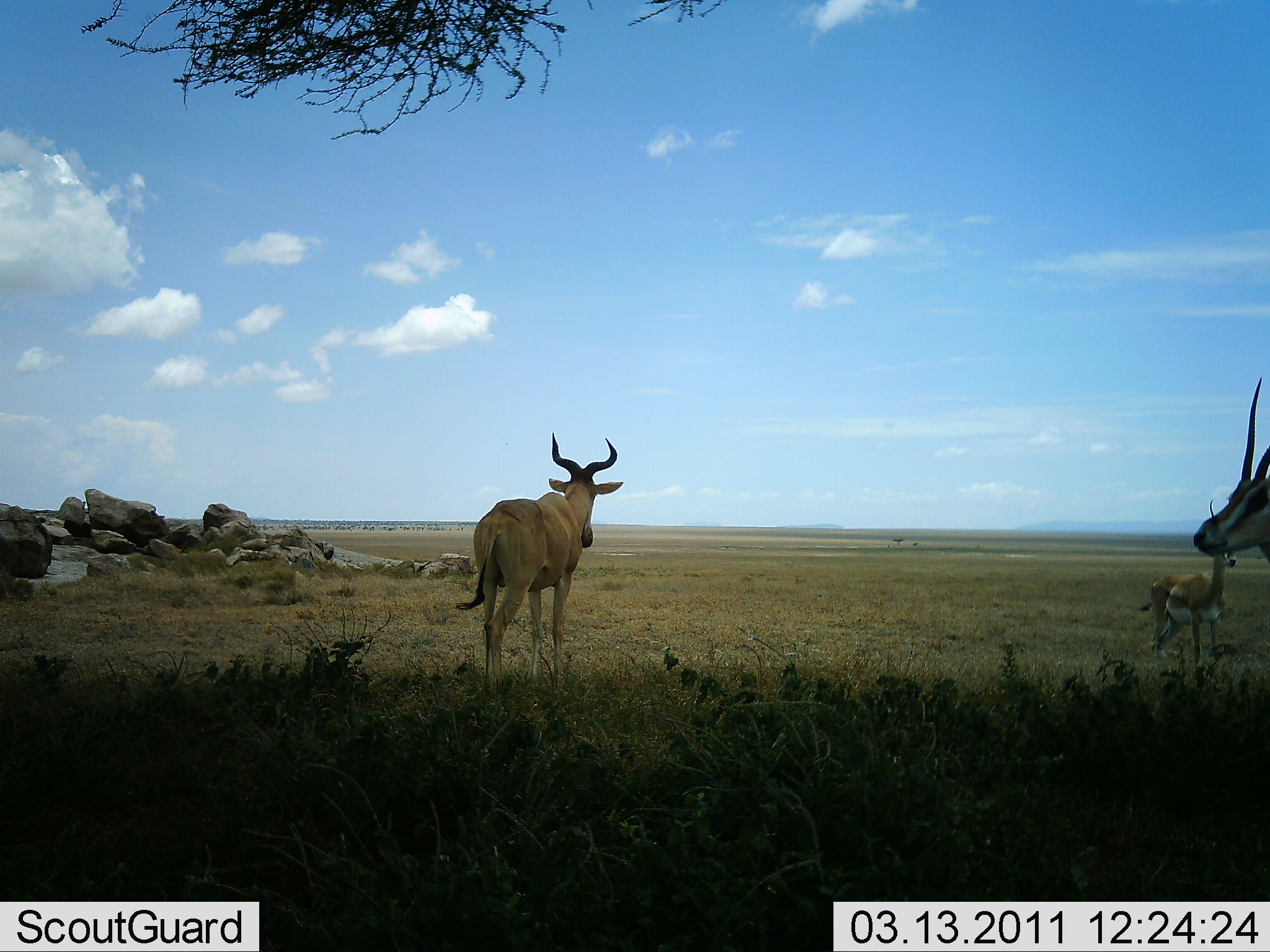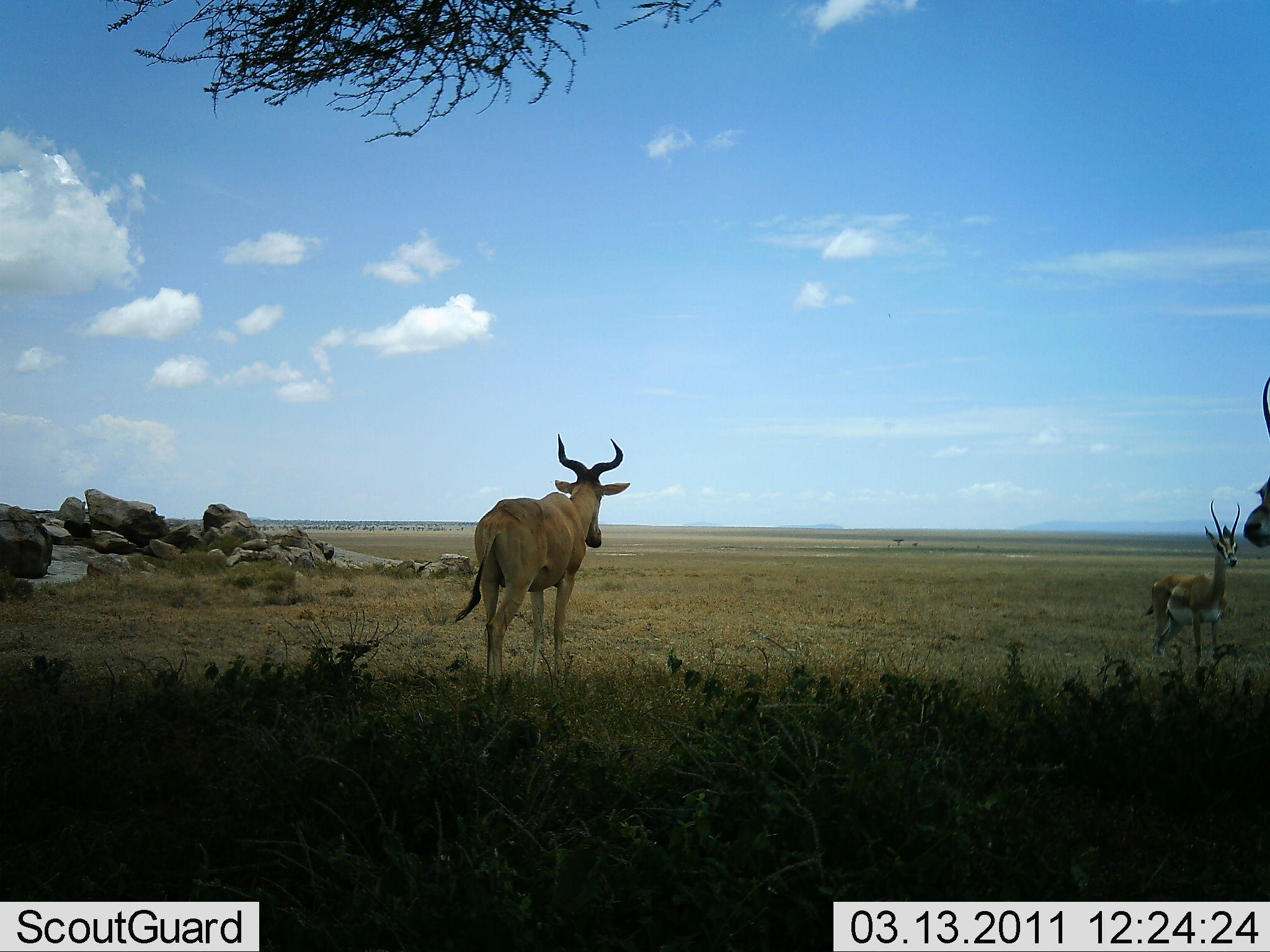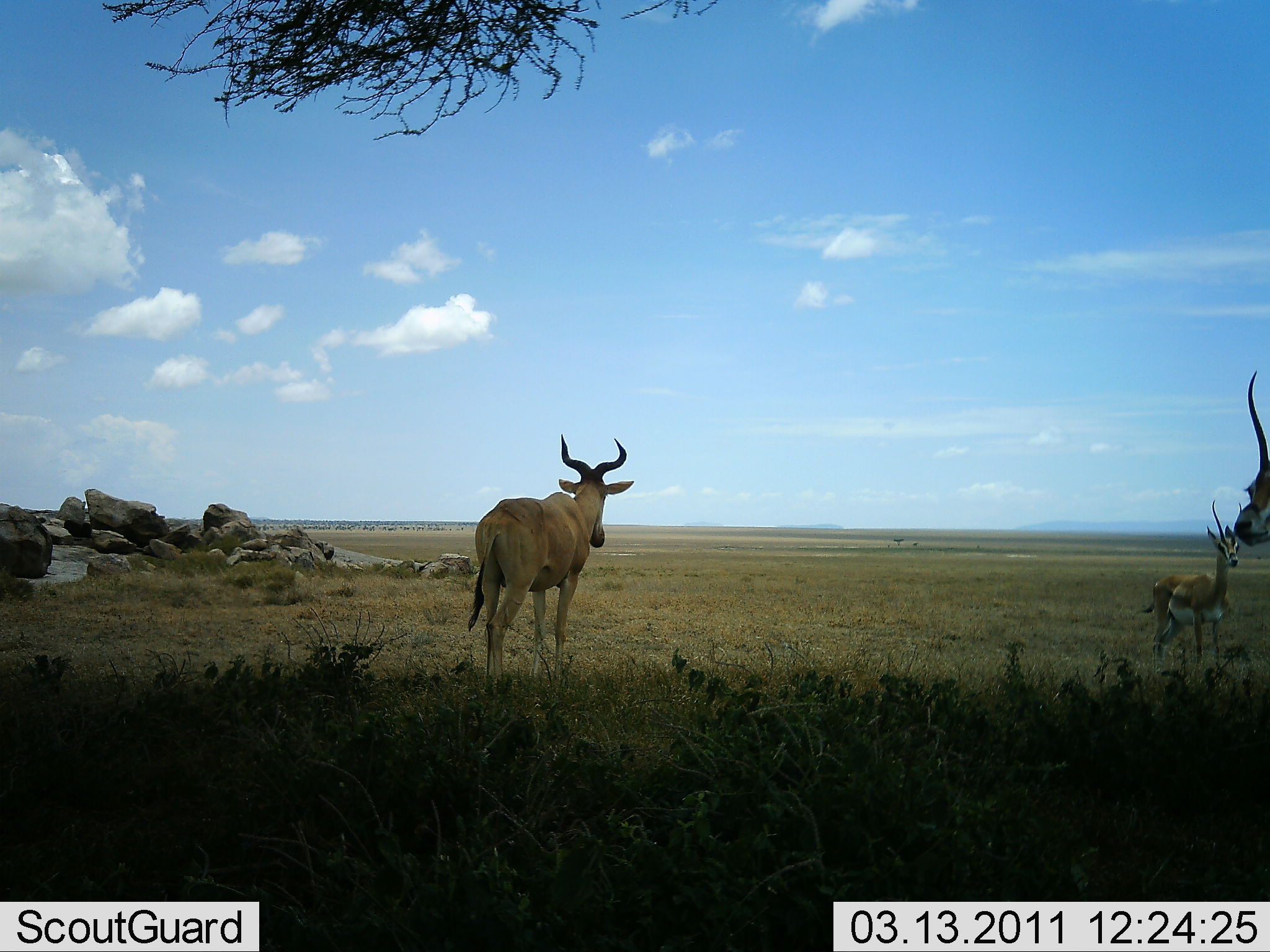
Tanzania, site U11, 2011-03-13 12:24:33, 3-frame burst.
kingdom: Animalia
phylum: Chordata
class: Mammalia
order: Artiodactyla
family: Bovidae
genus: Nanger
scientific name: Nanger granti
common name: grant's gazelle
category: gazellegrants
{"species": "gazellegrants (grant's gazelle) (Nanger granti)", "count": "2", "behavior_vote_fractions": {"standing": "100%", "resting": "0%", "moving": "9%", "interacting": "0%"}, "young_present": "0%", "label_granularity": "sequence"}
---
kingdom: Animalia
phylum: Chordata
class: Mammalia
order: Artiodactyla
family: Bovidae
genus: Alcelaphus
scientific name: Alcelaphus buselaphus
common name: hartebeest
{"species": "hartebeest (Alcelaphus buselaphus)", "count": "1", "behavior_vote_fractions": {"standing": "95%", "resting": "5%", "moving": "5%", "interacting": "0%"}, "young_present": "0%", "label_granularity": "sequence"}